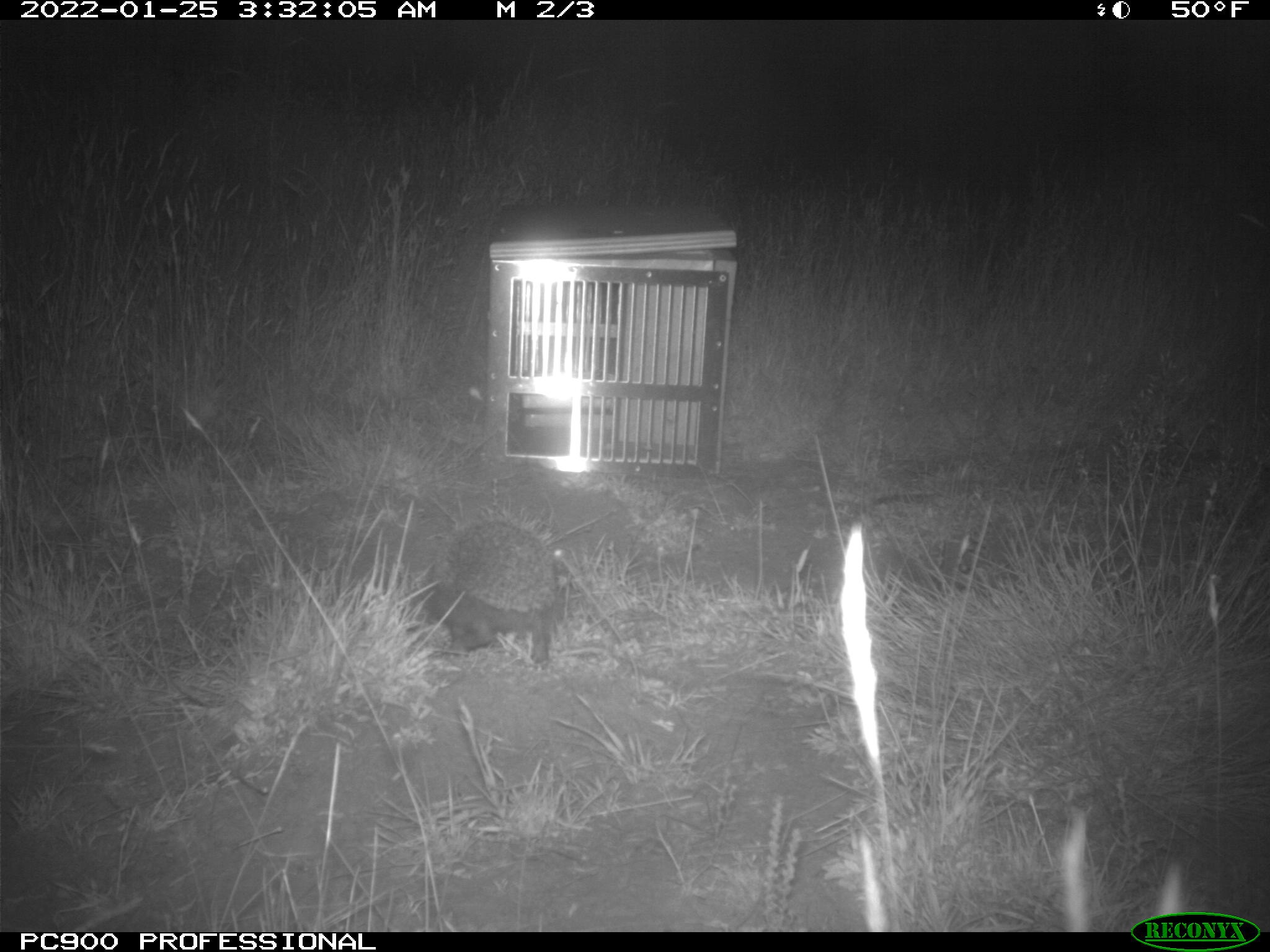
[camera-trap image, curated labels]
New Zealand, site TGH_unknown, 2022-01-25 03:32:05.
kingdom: Animalia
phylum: Chordata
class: Mammalia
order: Eulipotyphla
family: Erinaceidae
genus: Erinaceus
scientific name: Erinaceus europaeus europaeus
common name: european hedgehog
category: hedgehog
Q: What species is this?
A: Hedgehog (european hedgehog) (Erinaceus europaeus europaeus).